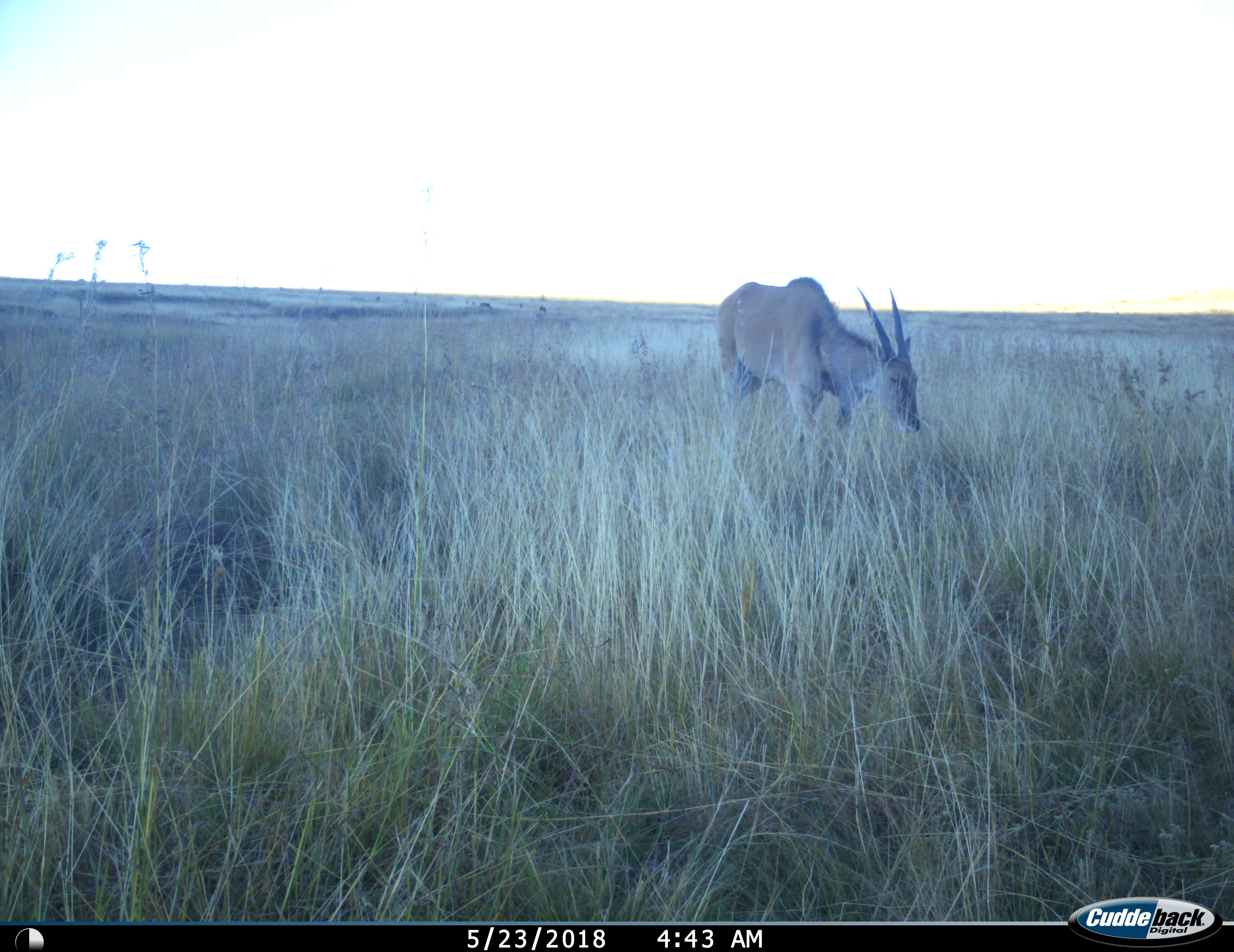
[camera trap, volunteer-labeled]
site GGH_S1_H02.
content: unidentified animal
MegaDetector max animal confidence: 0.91